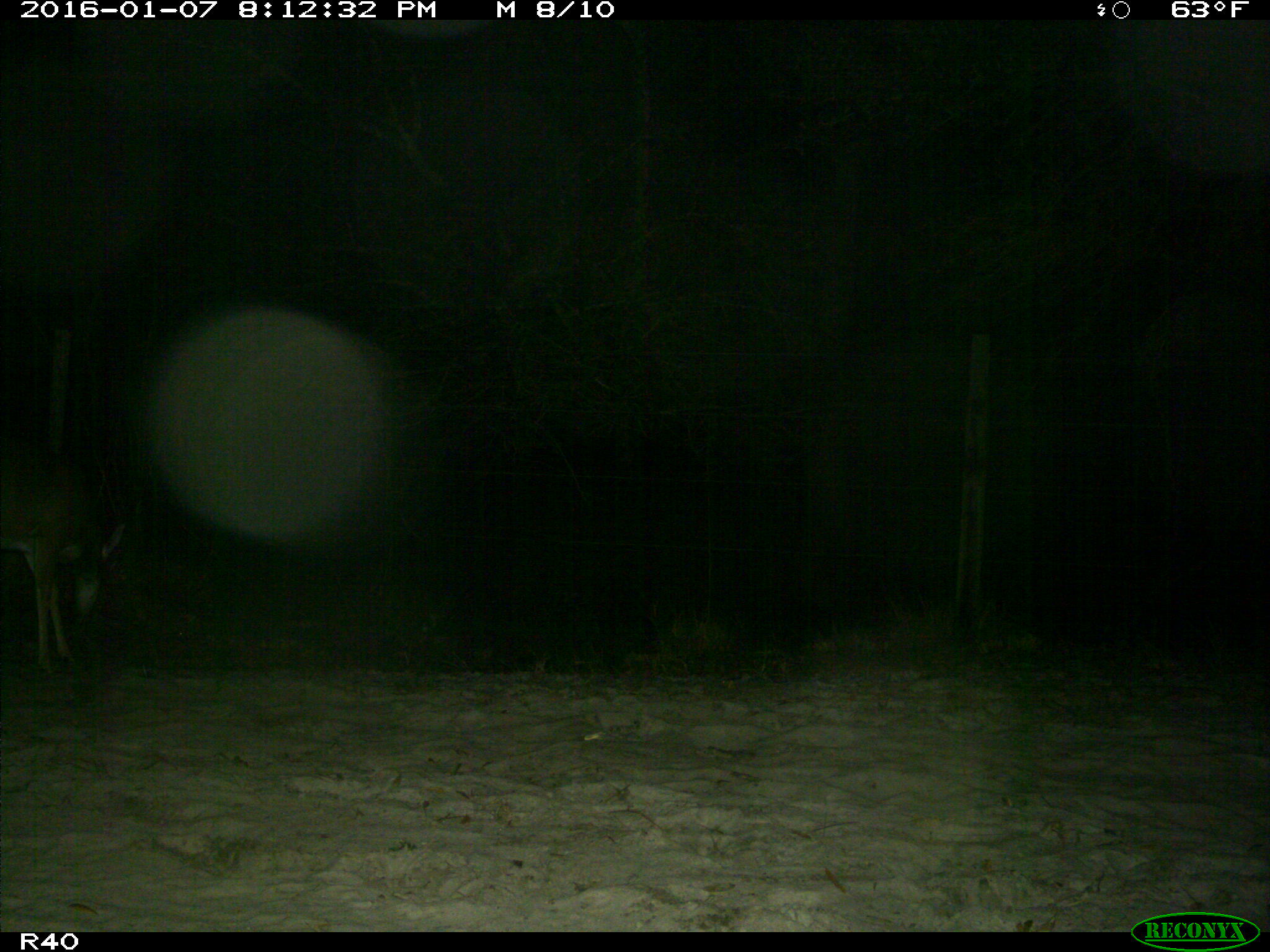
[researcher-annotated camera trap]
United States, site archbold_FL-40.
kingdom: Animalia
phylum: Chordata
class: Mammalia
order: Artiodactyla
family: Cervidae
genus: Odocoileus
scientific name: Odocoileus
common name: deer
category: unidentified deer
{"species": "unidentified deer (deer) (Odocoileus)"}